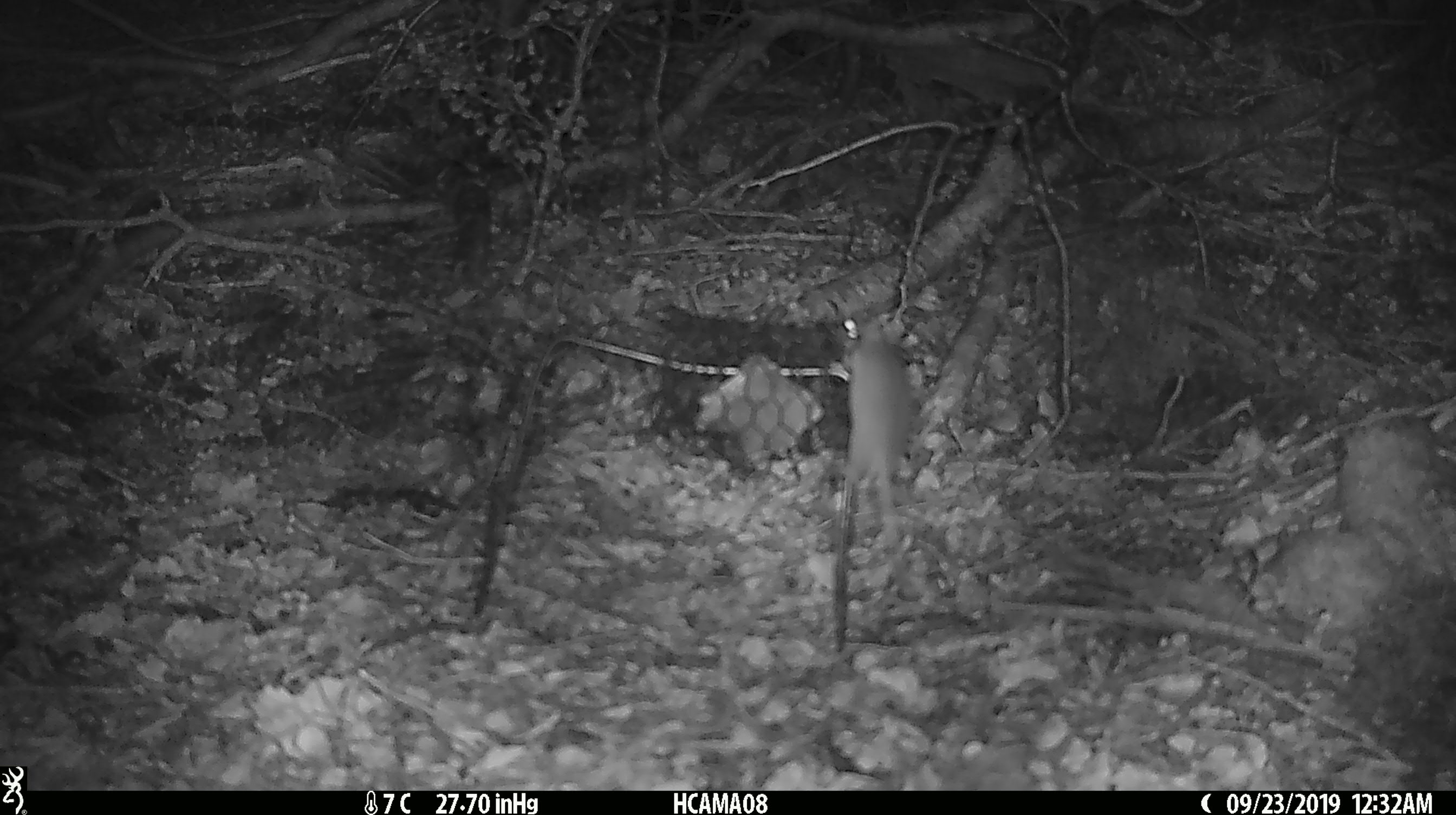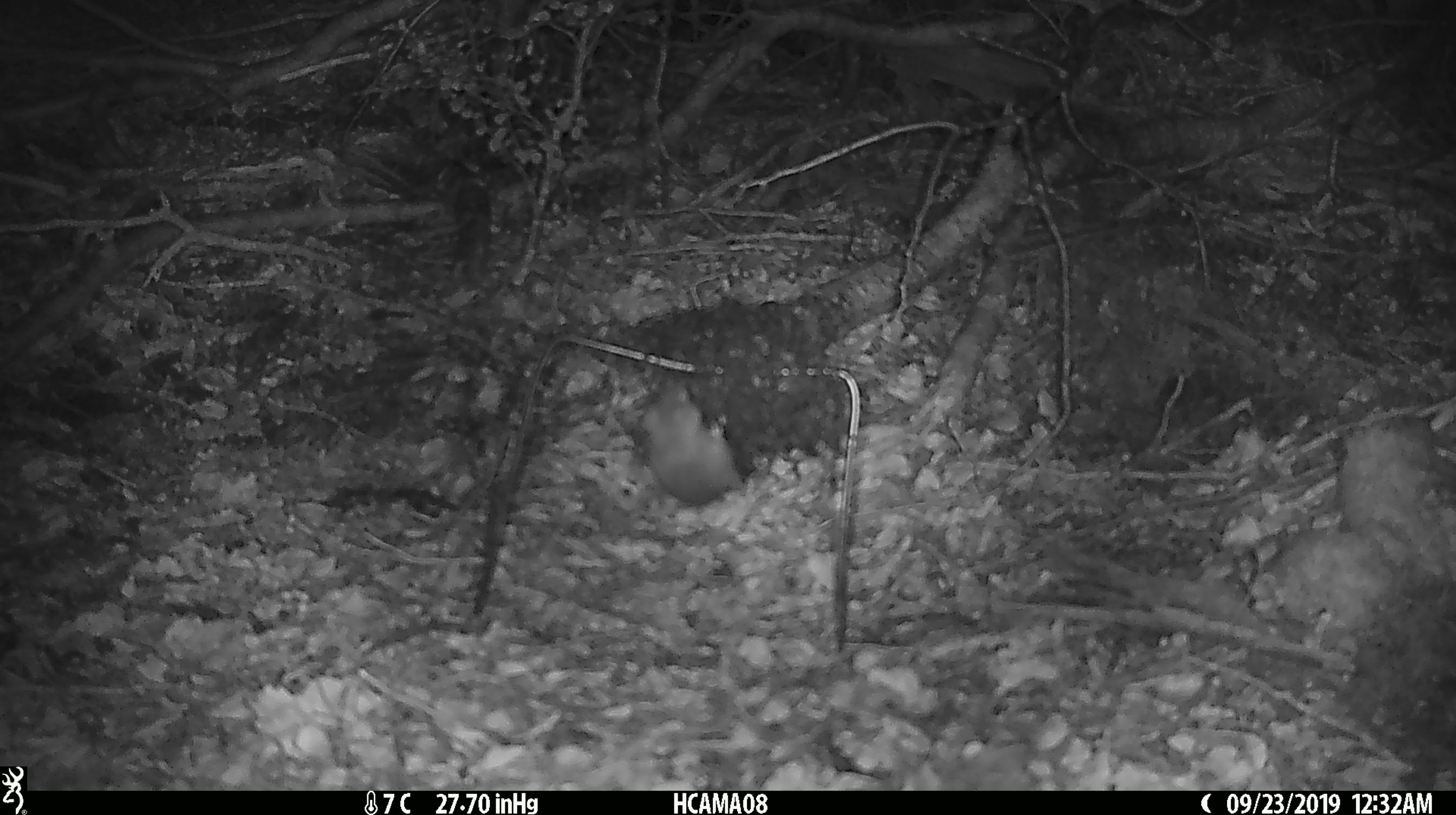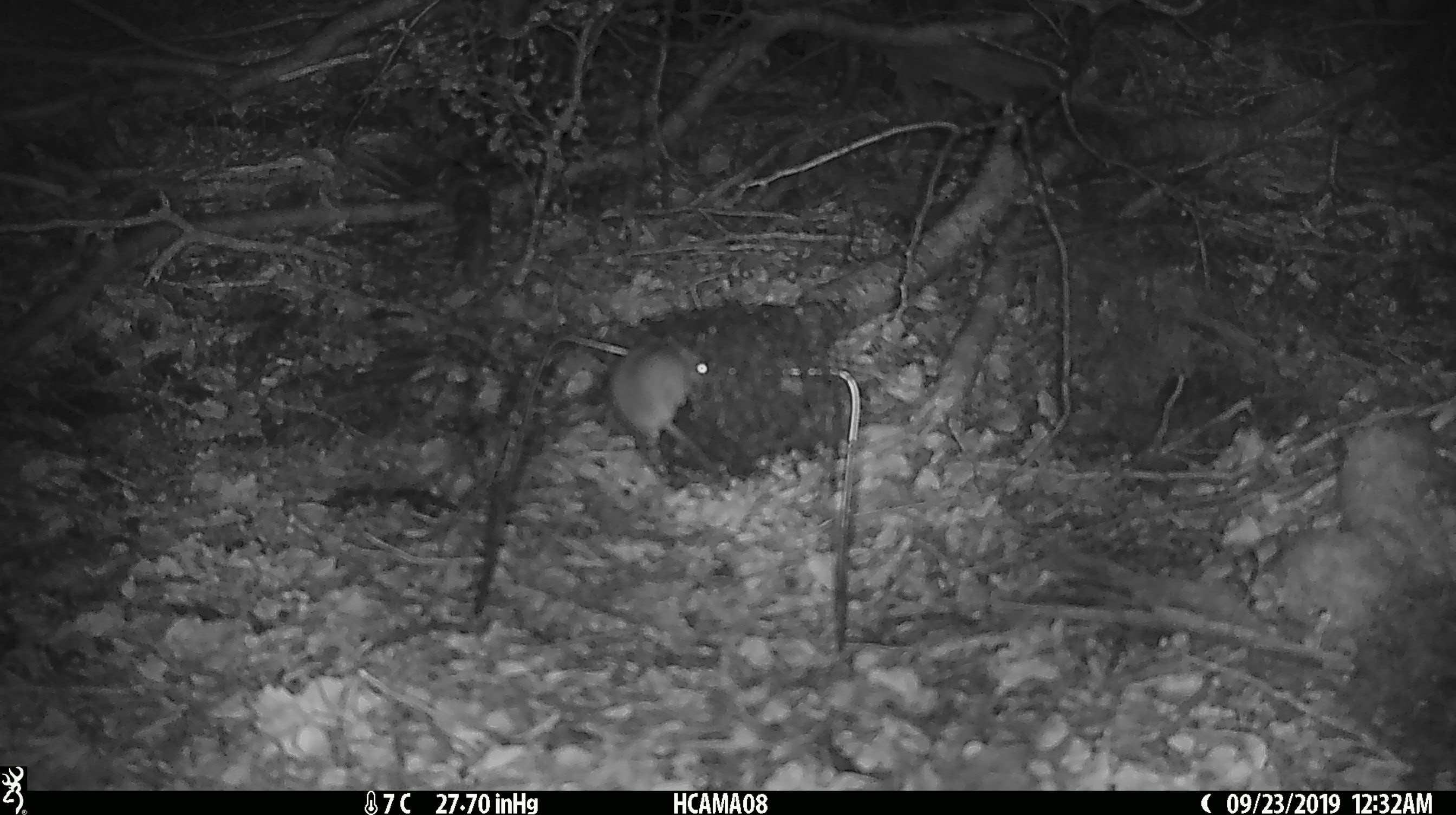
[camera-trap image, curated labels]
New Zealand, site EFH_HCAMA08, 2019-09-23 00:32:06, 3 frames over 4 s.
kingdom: Animalia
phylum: Chordata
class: Mammalia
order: Rodentia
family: Muridae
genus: Mus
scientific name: Mus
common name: mouse